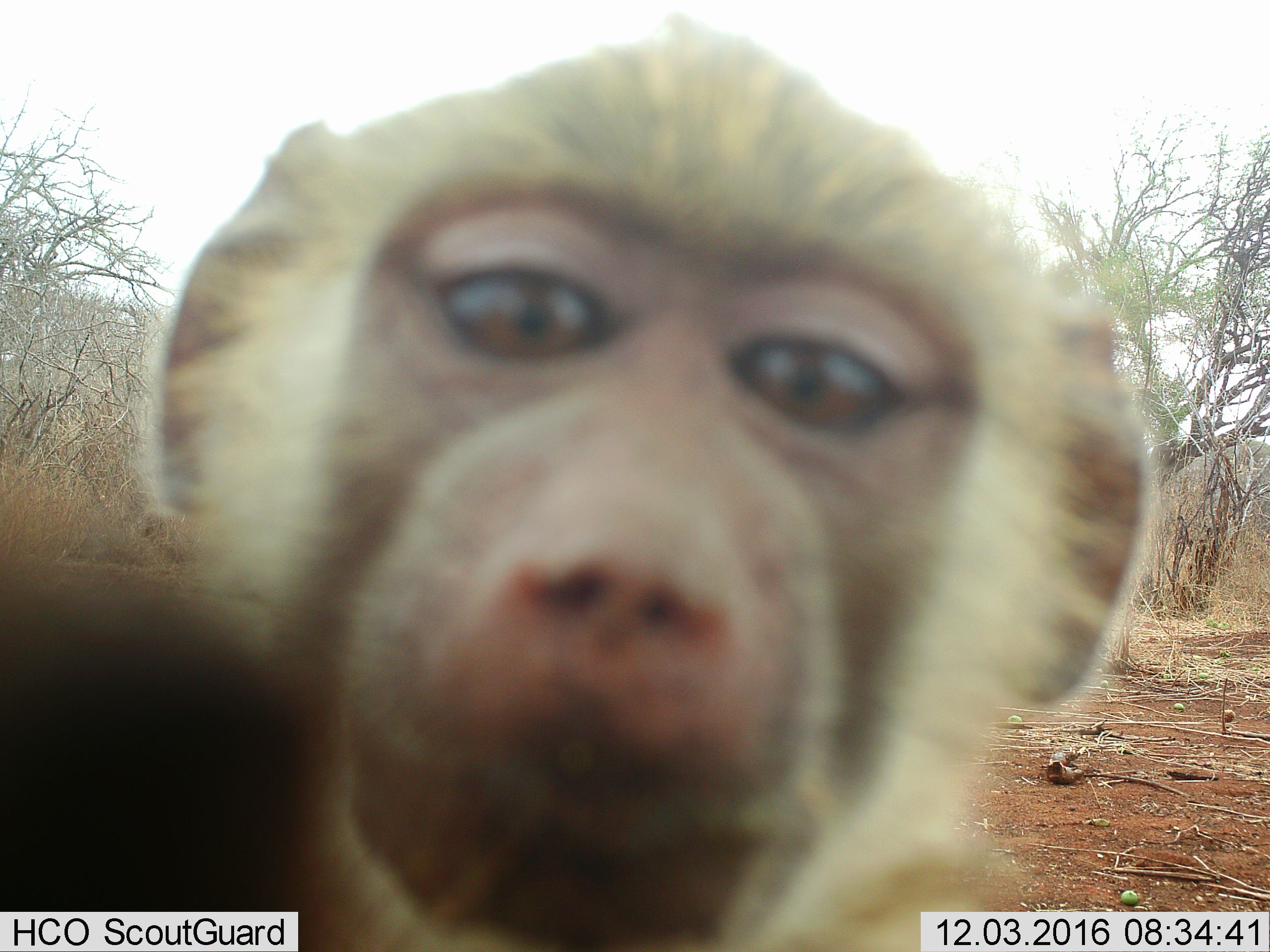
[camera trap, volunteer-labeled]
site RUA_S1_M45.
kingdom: Animalia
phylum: Chordata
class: Mammalia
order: Primates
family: Cercopithecidae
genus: Papio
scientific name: Papio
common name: baboon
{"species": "baboon (Papio)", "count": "1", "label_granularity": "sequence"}